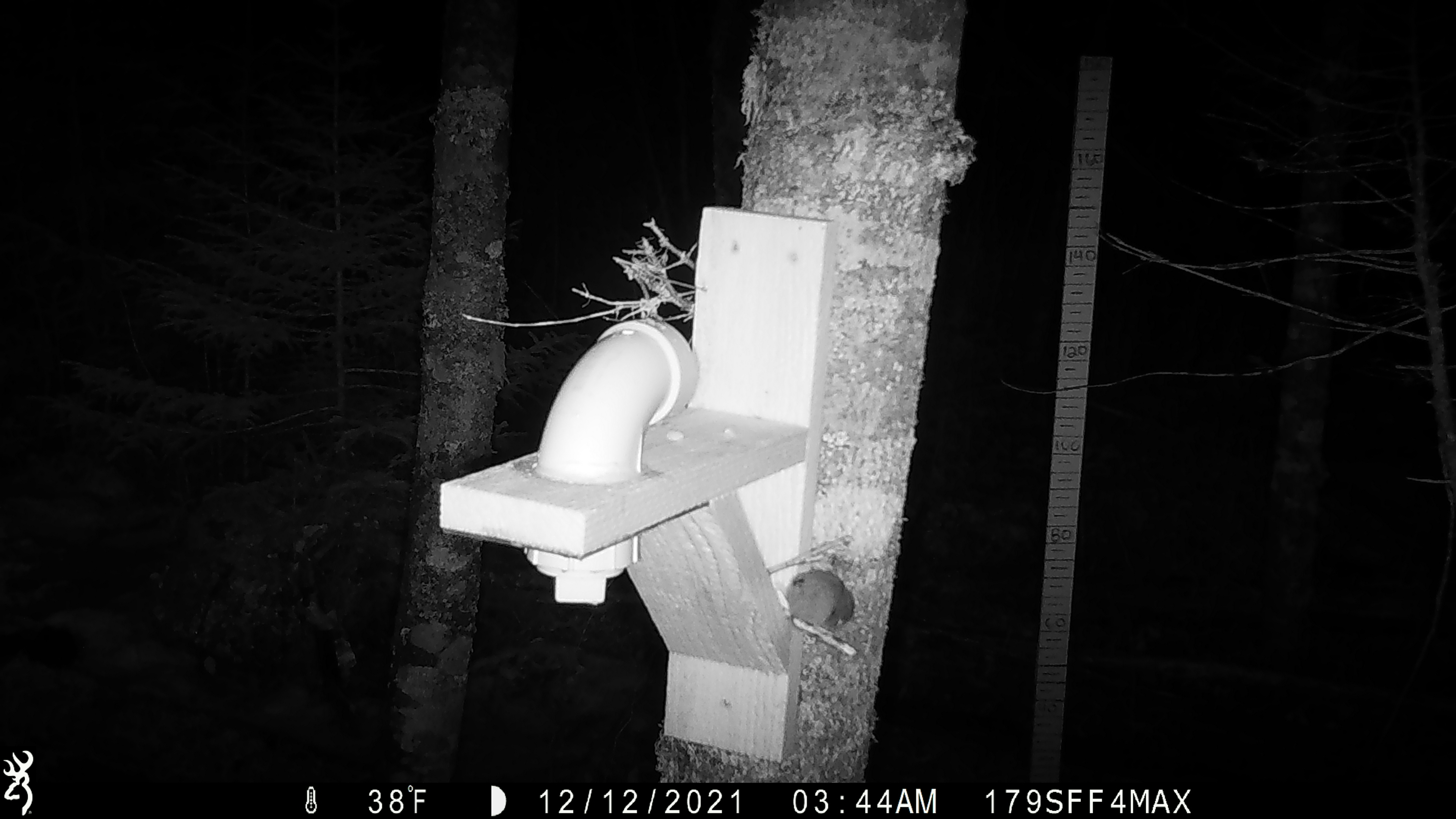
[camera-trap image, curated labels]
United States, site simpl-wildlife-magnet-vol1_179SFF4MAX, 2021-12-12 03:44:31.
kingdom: Animalia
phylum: Chordata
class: Mammalia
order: Rodentia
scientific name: Rodentia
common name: mouse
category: mouse sp.